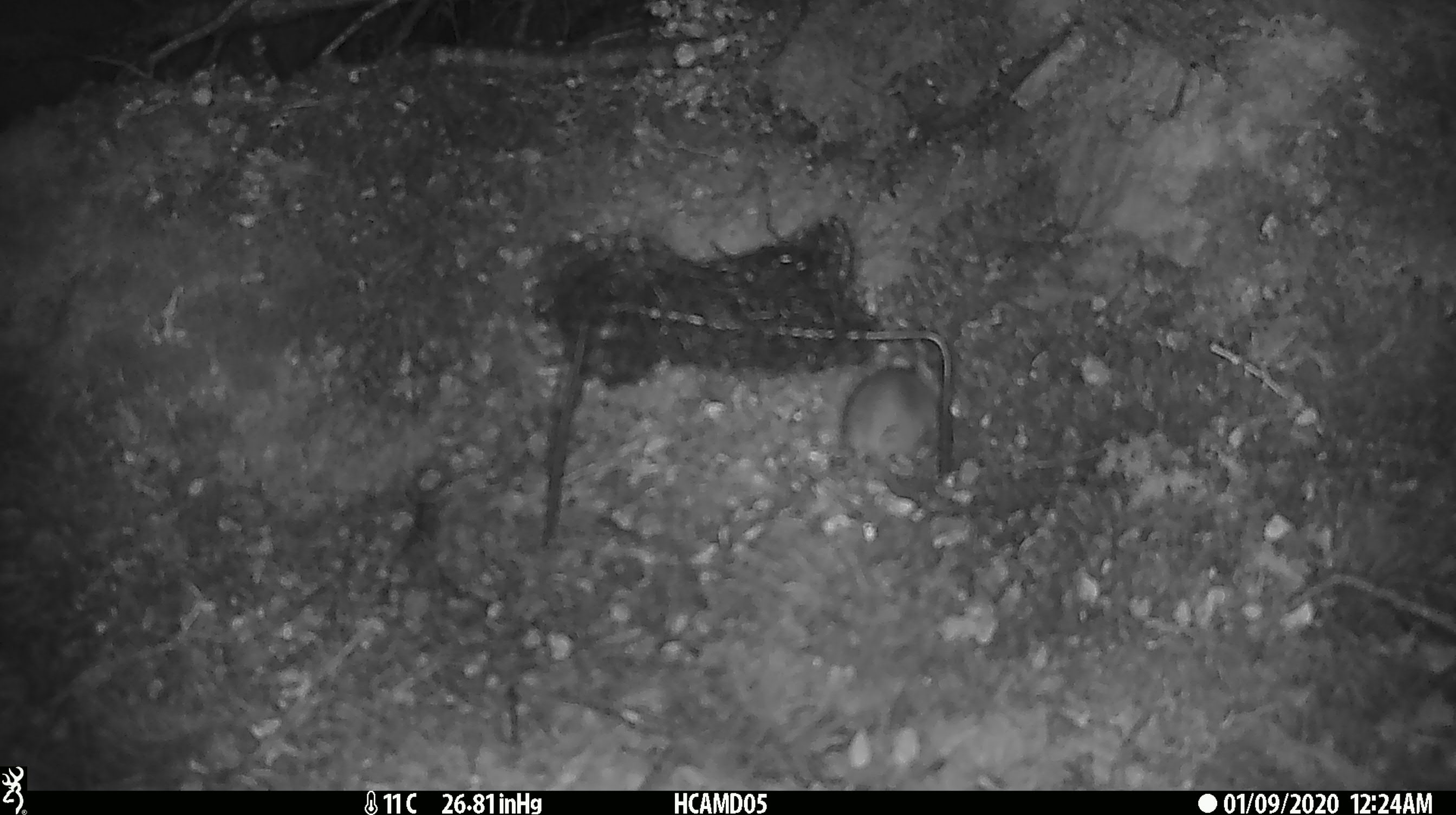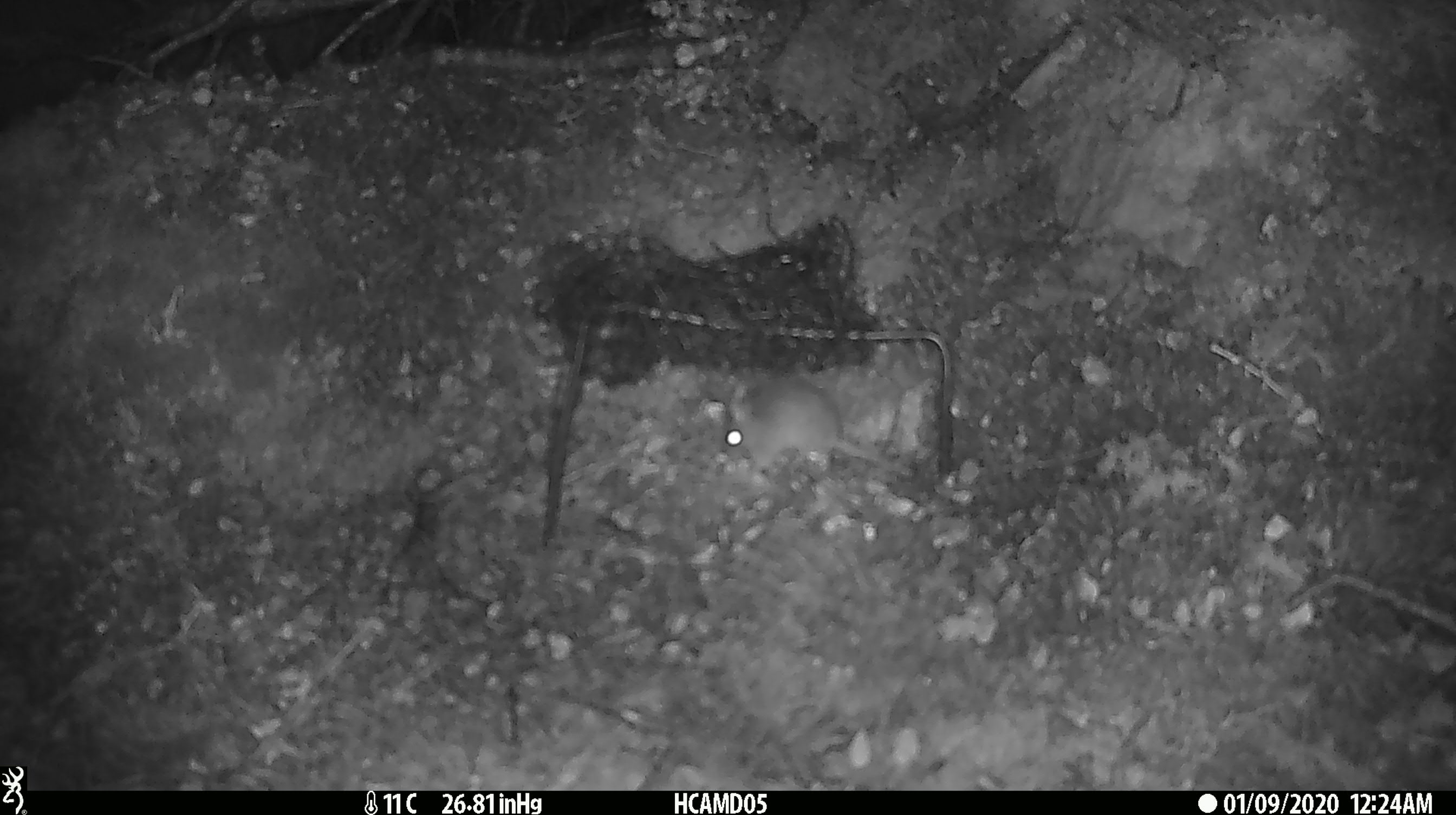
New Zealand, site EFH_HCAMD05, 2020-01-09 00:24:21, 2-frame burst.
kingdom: Animalia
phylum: Chordata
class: Mammalia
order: Rodentia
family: Muridae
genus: Mus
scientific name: Mus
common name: mouse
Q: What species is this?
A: Mouse (Mus).